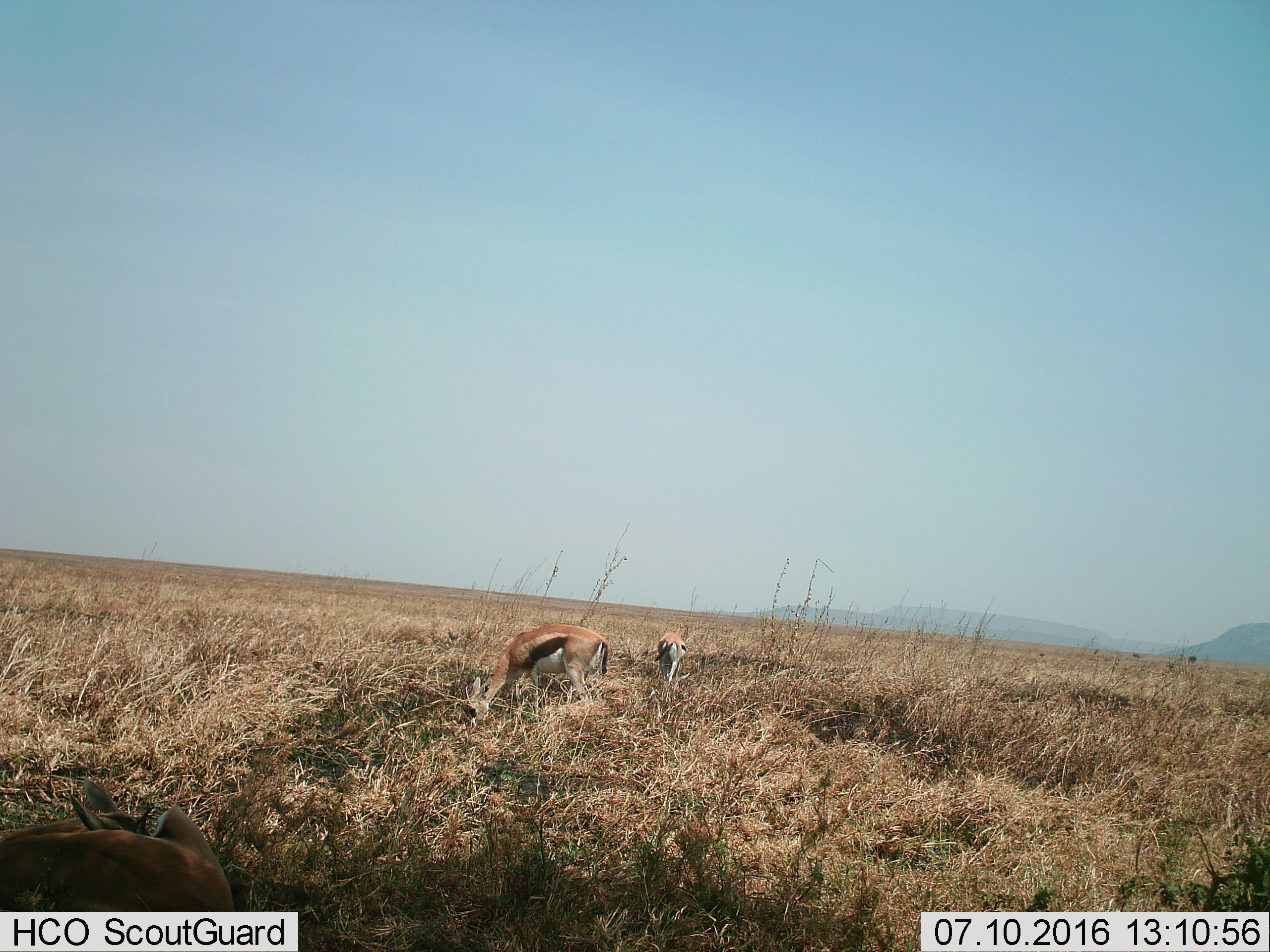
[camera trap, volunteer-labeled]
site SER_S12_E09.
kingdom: Animalia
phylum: Chordata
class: Mammalia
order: Artiodactyla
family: Bovidae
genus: Eudorcas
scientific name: Eudorcas thomsonii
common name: thomson's gazelle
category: gazellethomsons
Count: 2.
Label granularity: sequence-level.